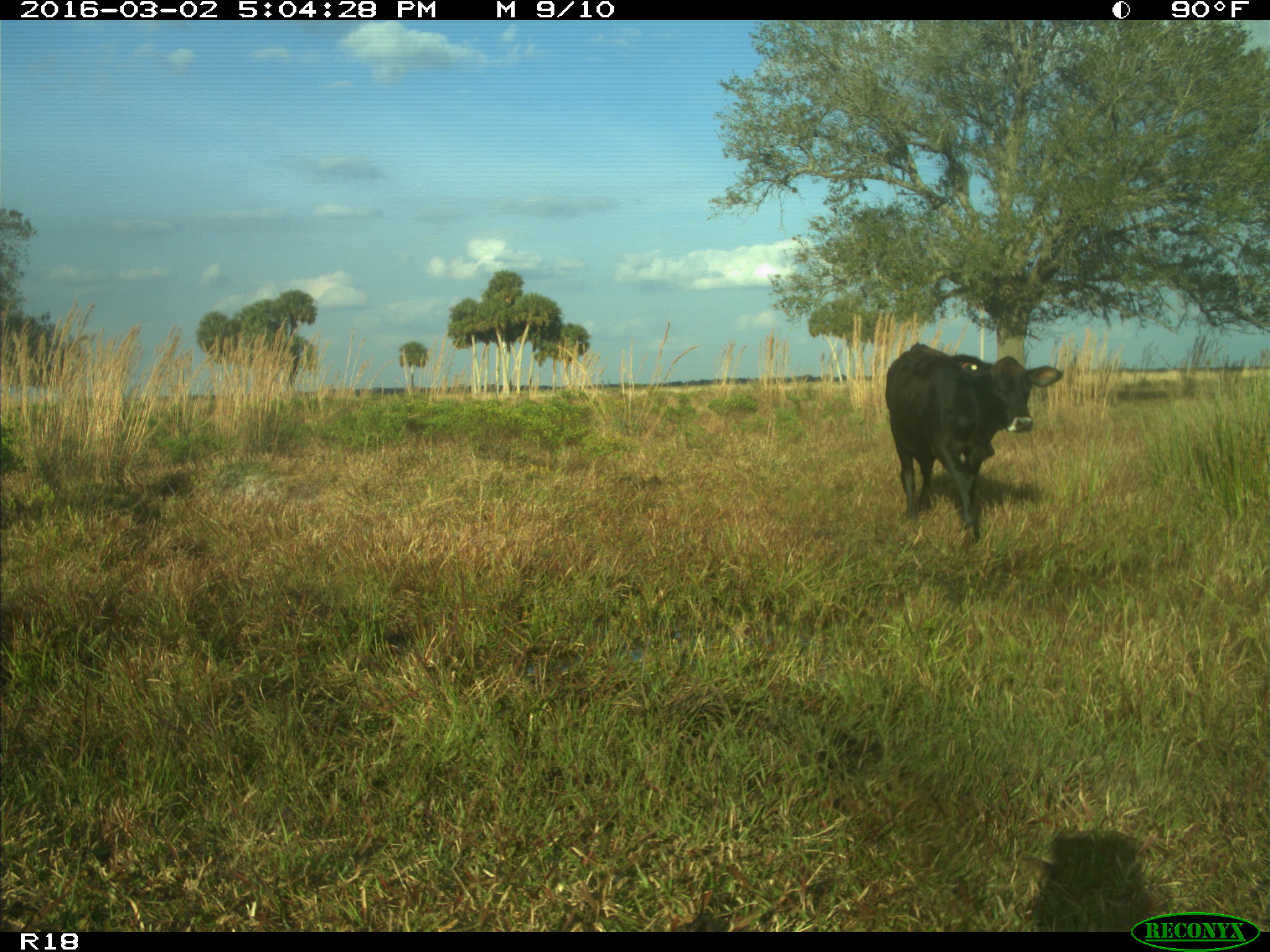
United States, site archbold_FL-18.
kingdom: Animalia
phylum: Chordata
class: Mammalia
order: Artiodactyla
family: Bovidae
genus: Bos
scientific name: Bos taurus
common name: domestic cow